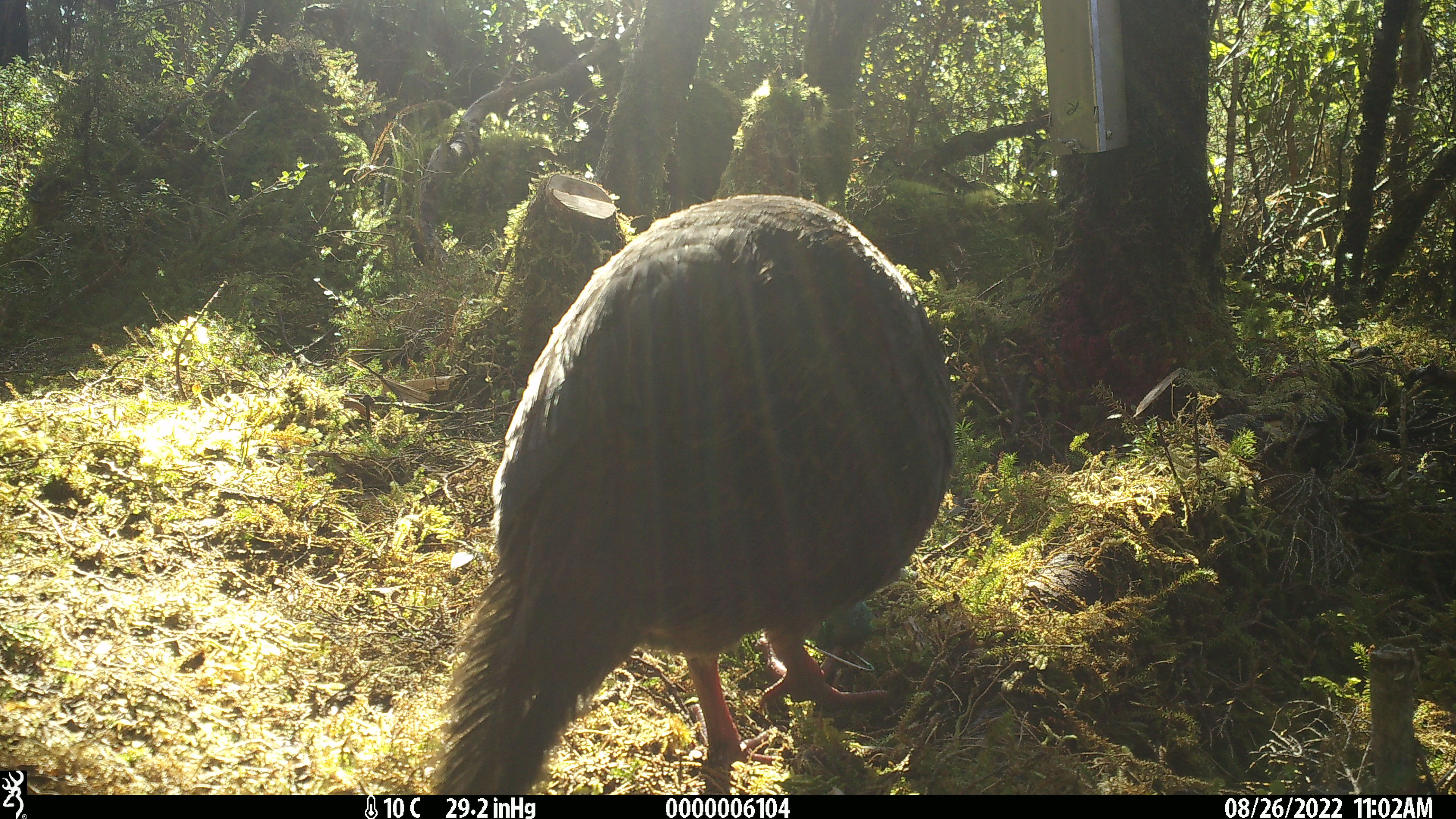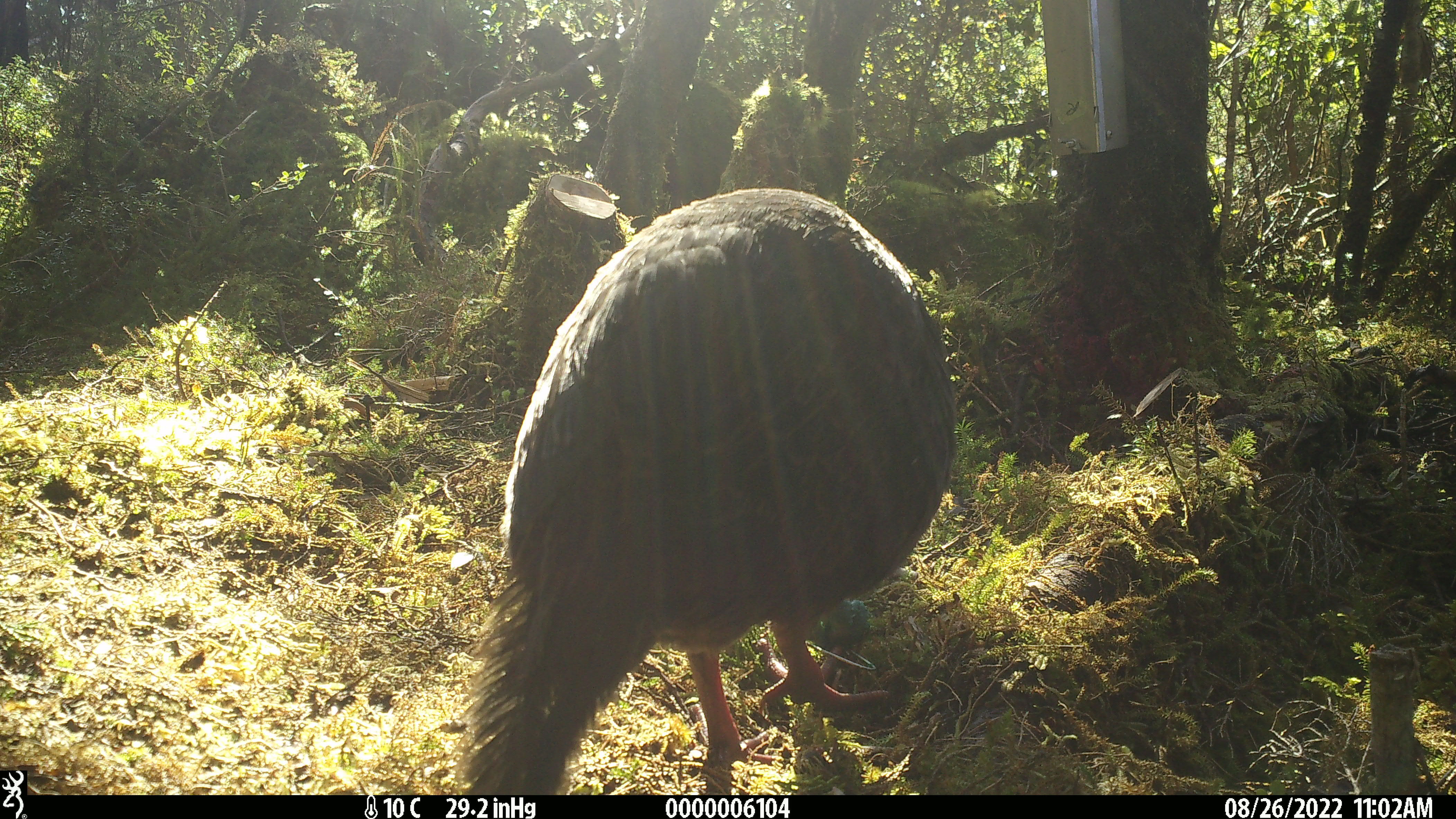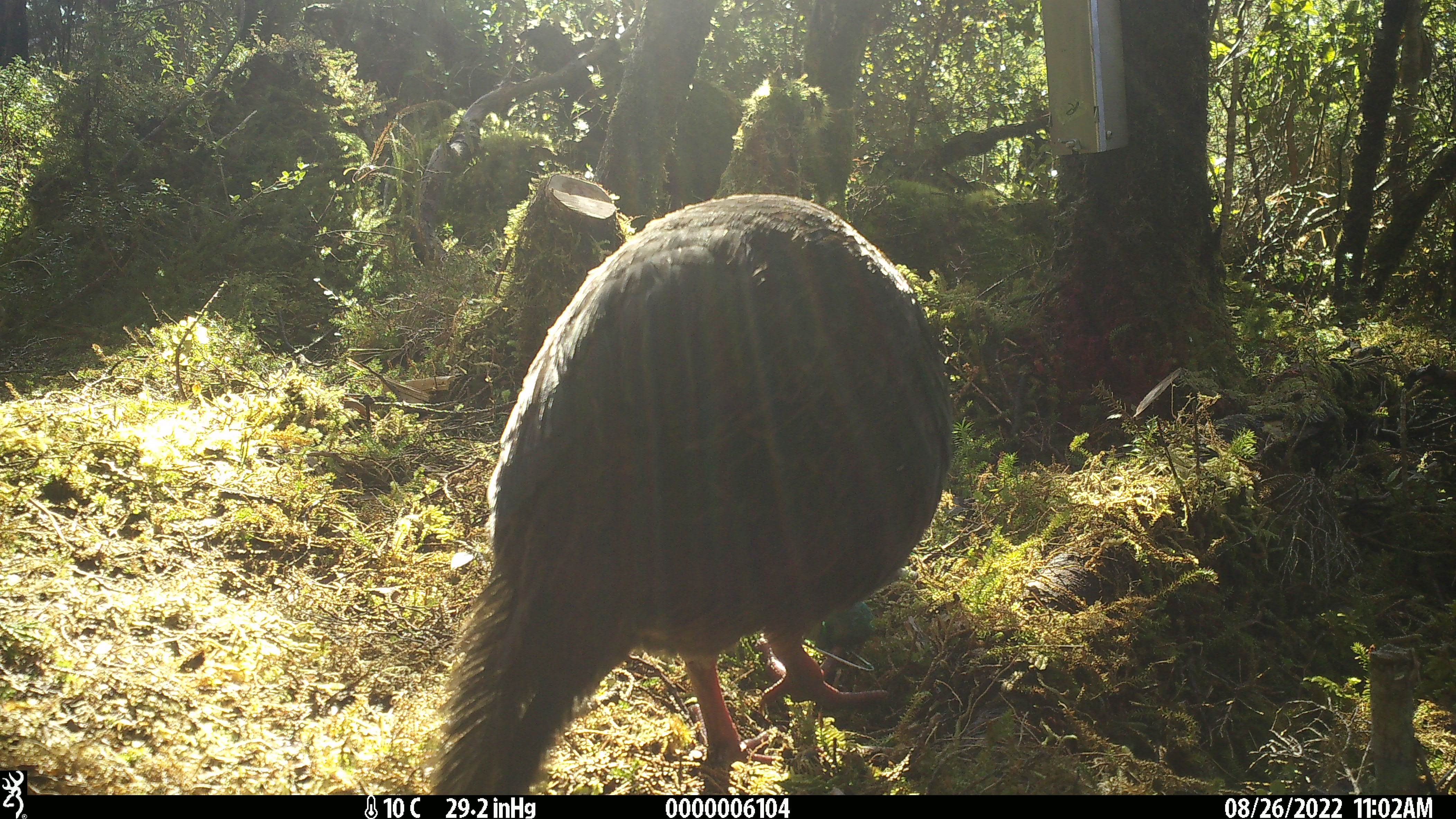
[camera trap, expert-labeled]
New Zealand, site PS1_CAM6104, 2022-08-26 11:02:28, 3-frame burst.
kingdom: Animalia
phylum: Chordata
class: Aves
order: Gruiformes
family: Rallidae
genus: Gallirallus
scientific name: Gallirallus australis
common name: weka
Weka (Gallirallus australis).